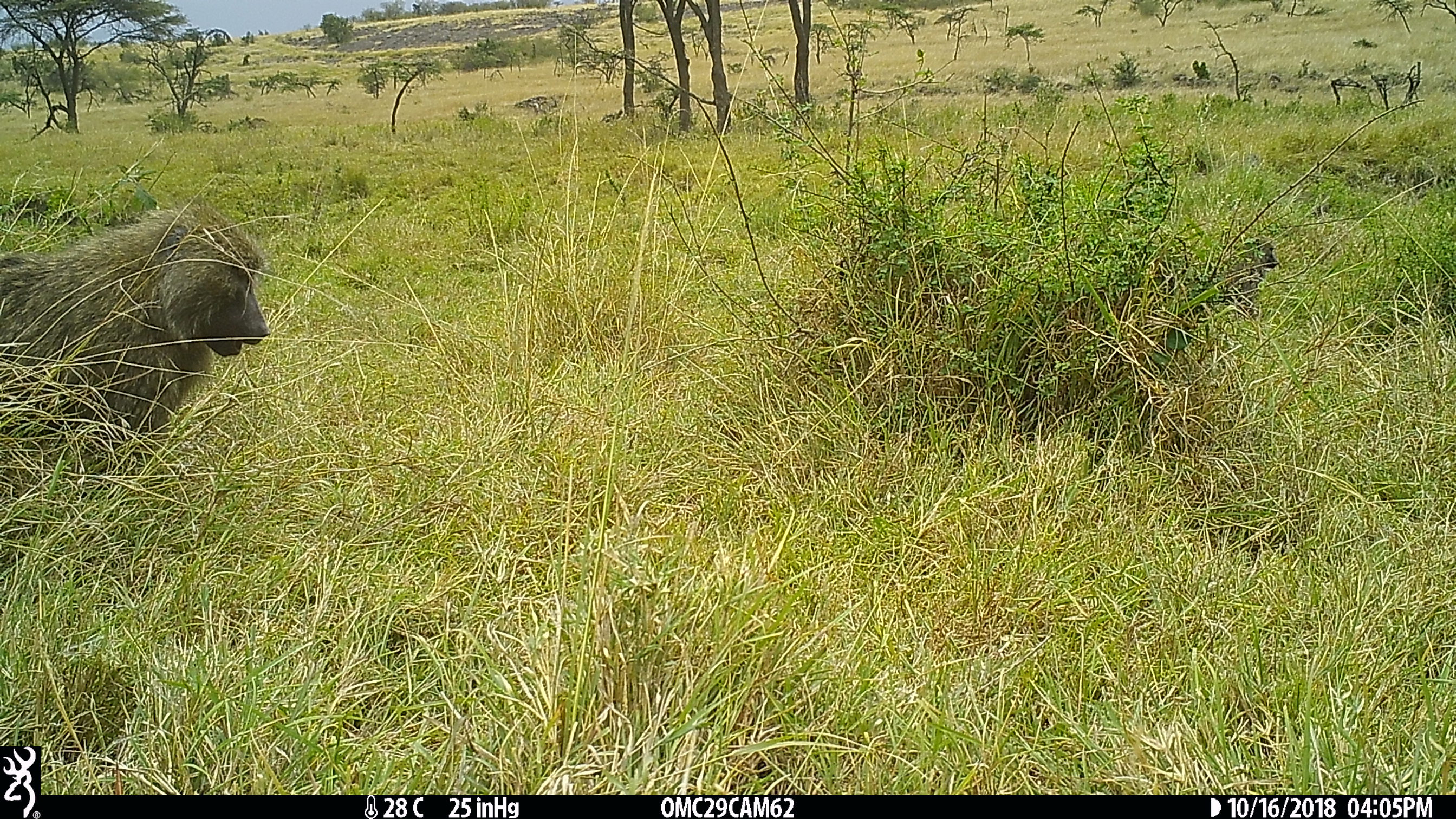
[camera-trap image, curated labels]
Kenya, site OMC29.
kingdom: Animalia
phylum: Chordata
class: Mammalia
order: Primates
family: Cercopithecidae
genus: Papio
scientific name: Papio anubis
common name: olive baboon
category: baboon